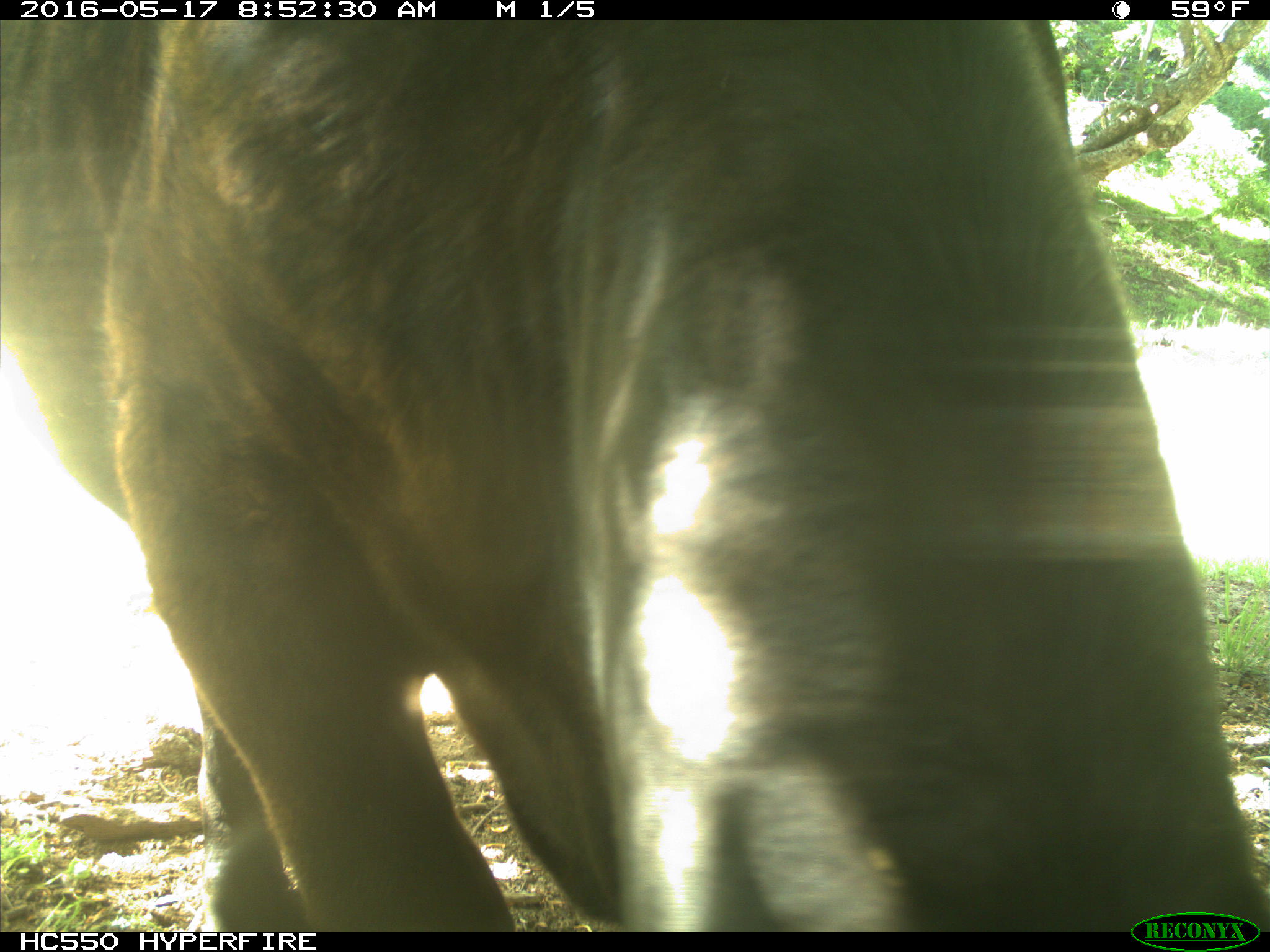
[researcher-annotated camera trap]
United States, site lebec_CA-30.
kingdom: Animalia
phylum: Chordata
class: Mammalia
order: Artiodactyla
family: Bovidae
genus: Bos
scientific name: Bos taurus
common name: domestic cow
Bos taurus (domestic cow).